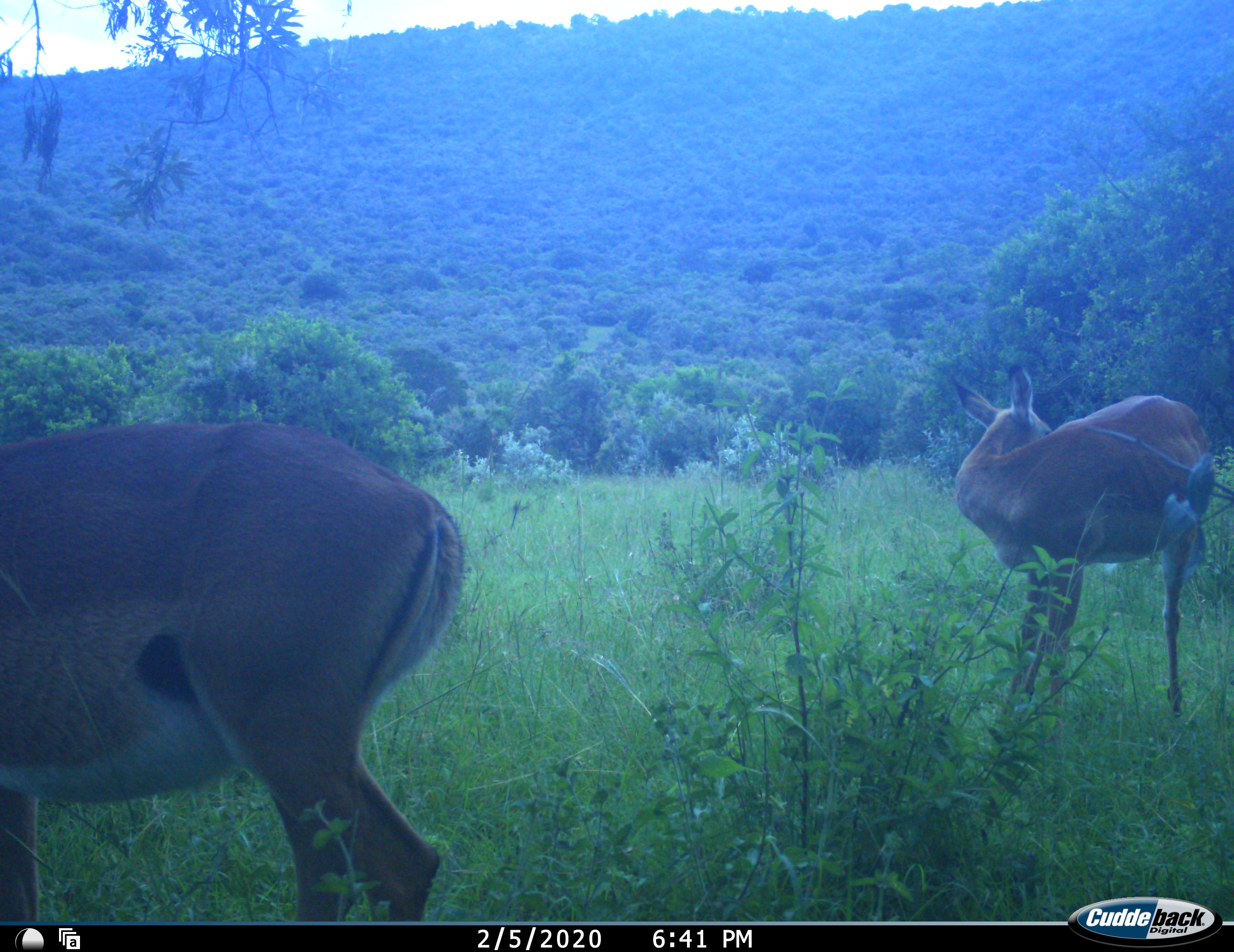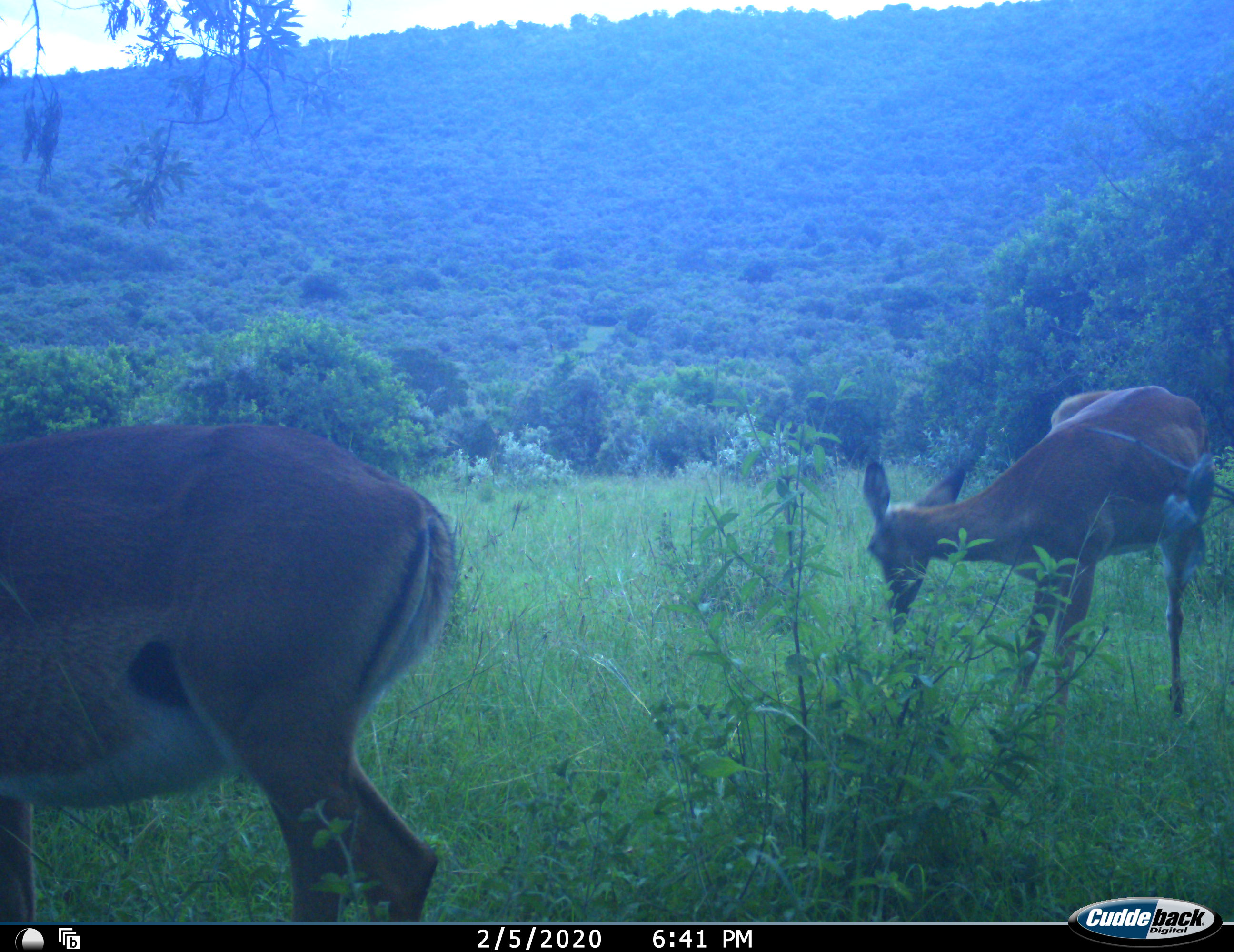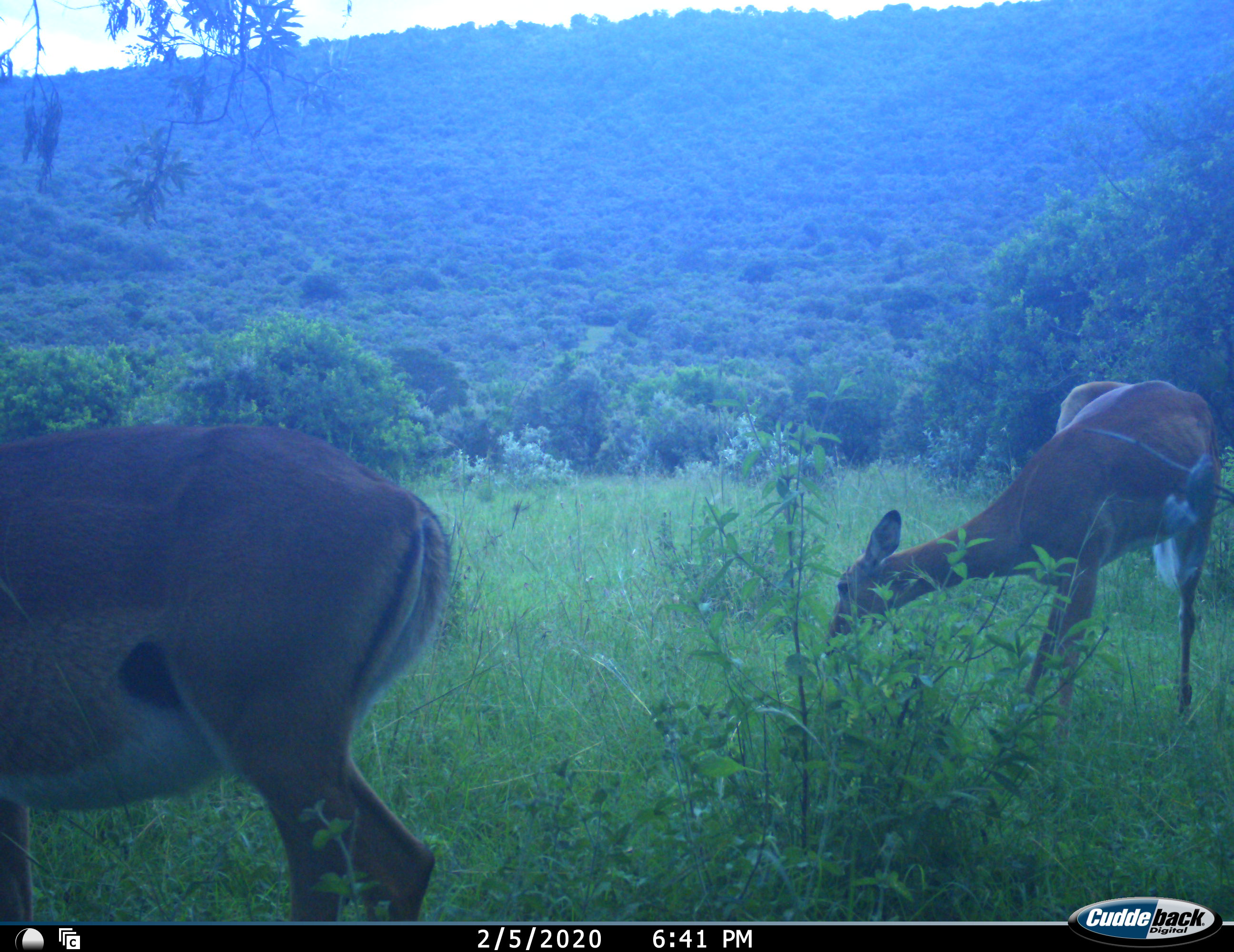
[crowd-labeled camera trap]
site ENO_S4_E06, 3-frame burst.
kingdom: Animalia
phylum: Chordata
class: Mammalia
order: Artiodactyla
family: Bovidae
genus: Aepyceros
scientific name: Aepyceros melampus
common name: impala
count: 2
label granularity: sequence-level